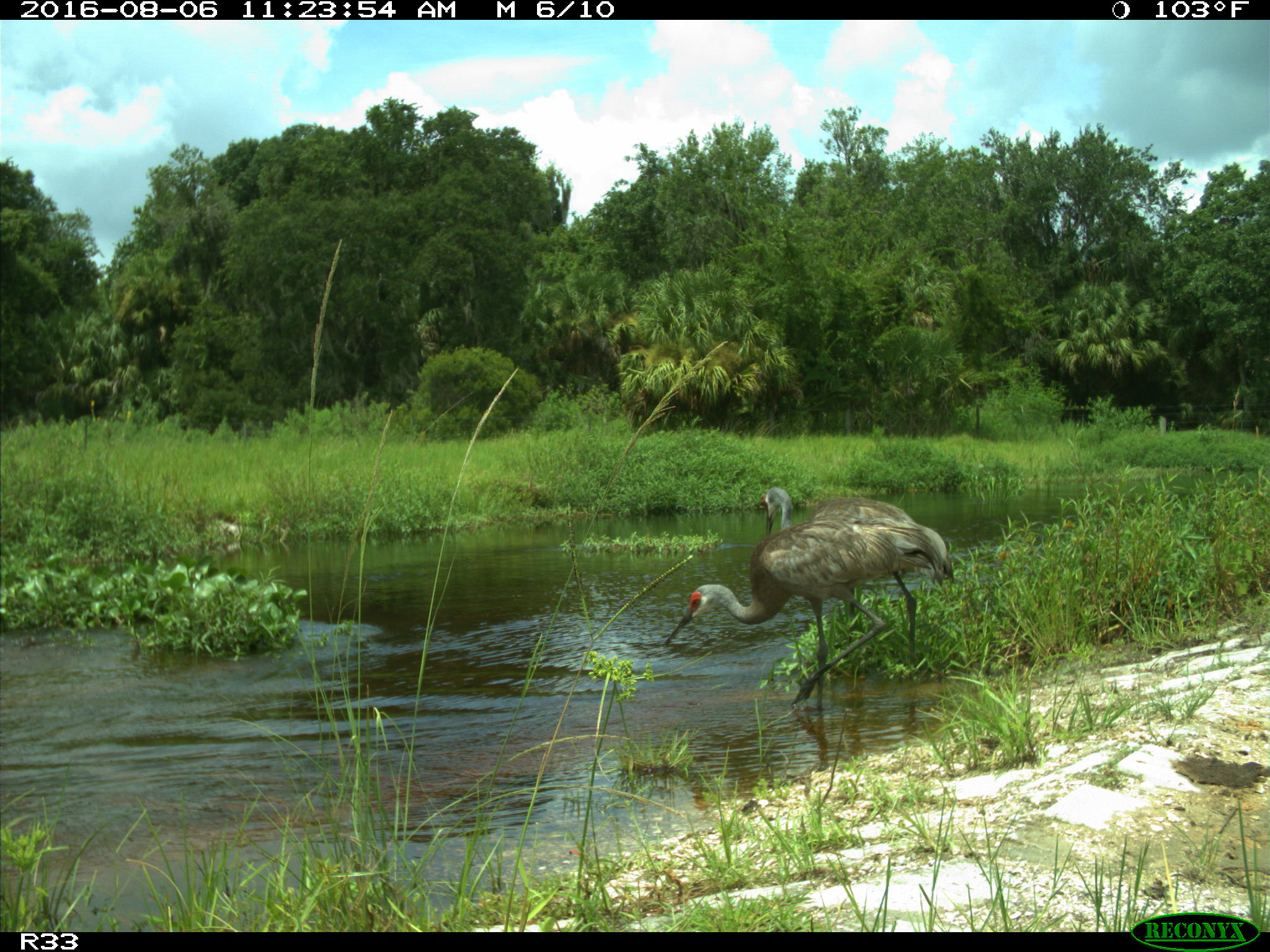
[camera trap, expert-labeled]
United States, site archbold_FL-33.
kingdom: Animalia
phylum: Chordata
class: Aves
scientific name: Aves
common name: birds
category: unidentified bird